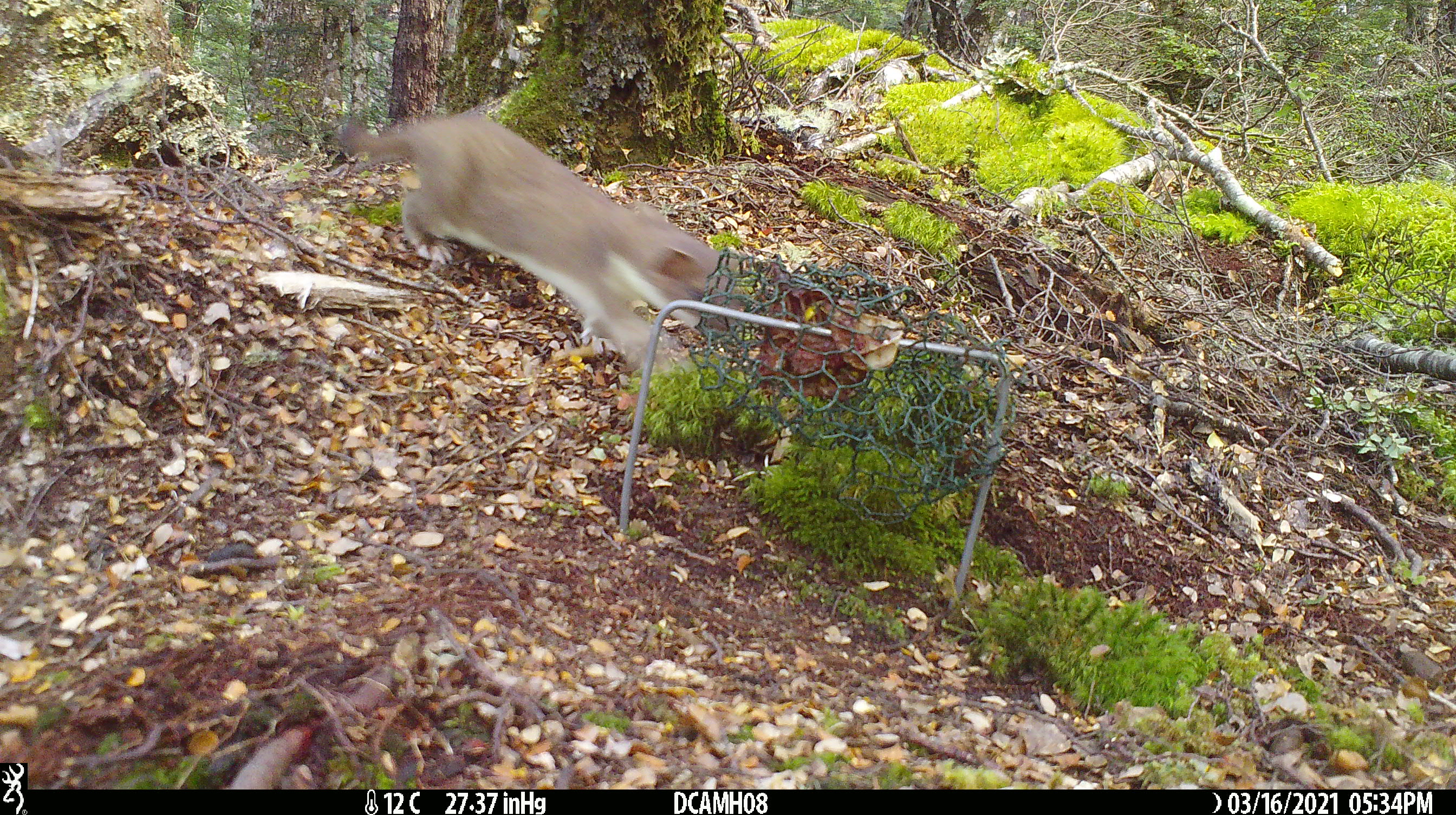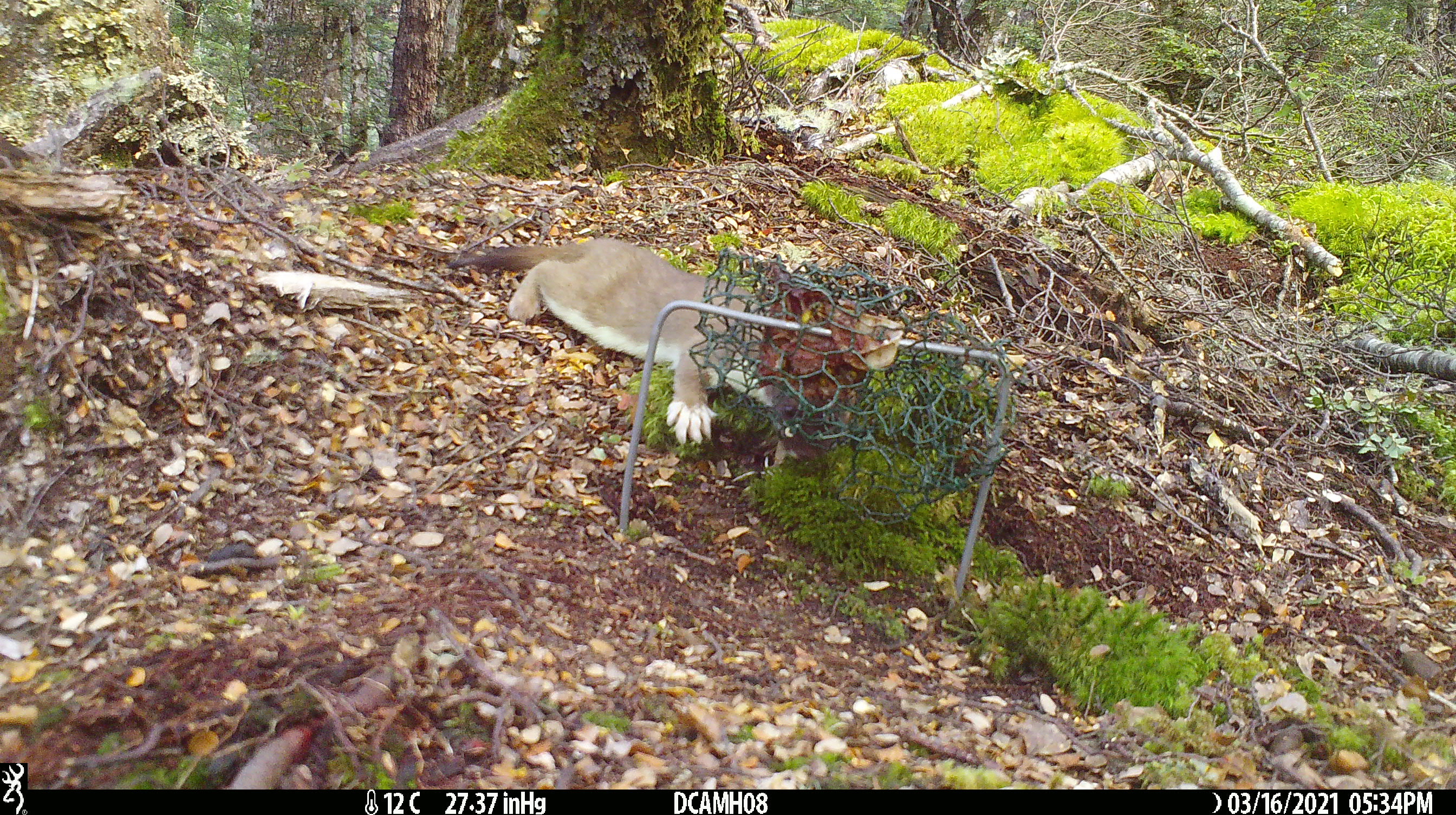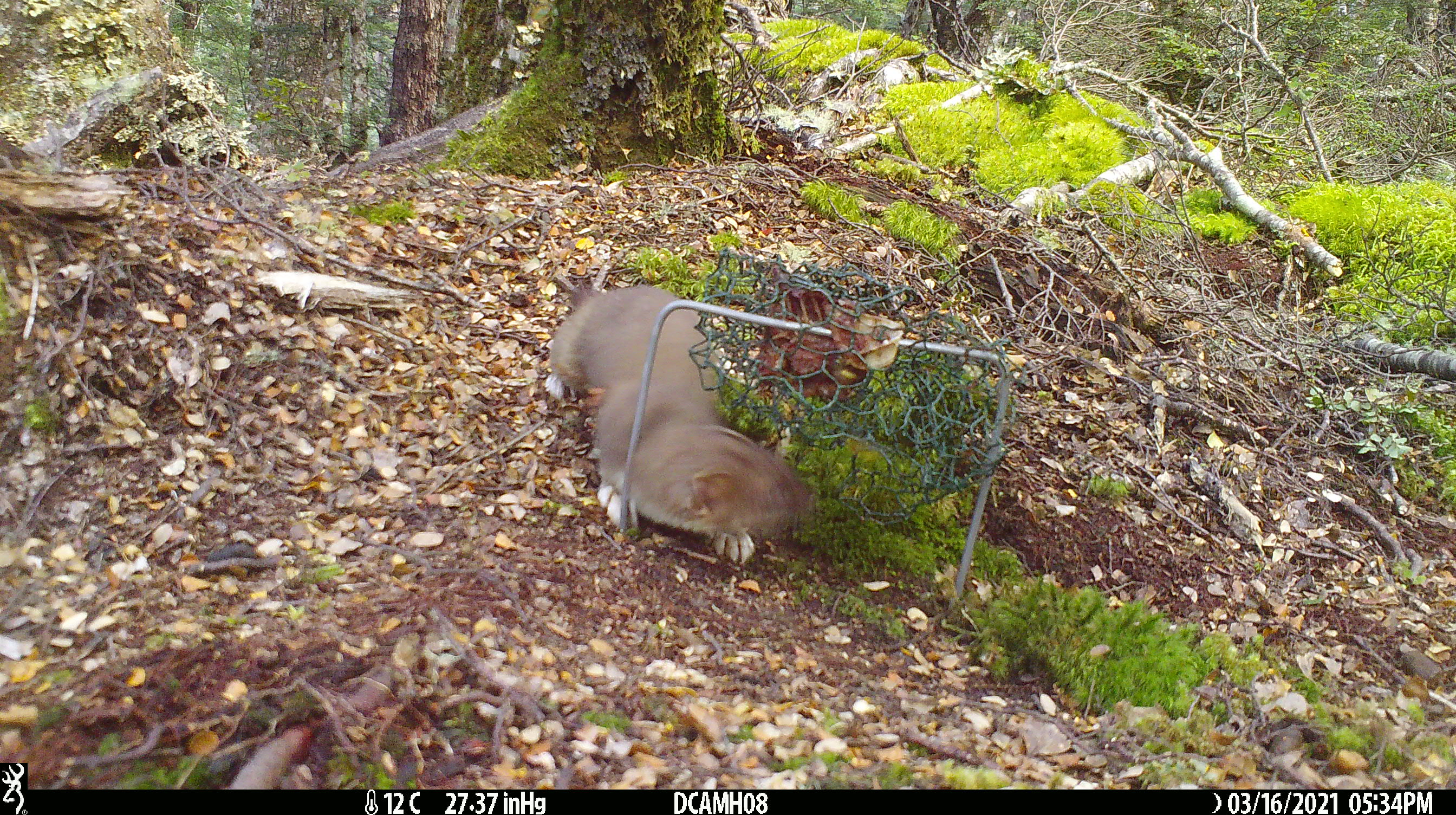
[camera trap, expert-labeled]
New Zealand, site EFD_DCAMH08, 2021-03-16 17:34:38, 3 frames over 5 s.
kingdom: Animalia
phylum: Chordata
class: Mammalia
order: Carnivora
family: Mustelidae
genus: Mustela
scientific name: Mustela erminea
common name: stoat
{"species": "stoat (Mustela erminea)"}